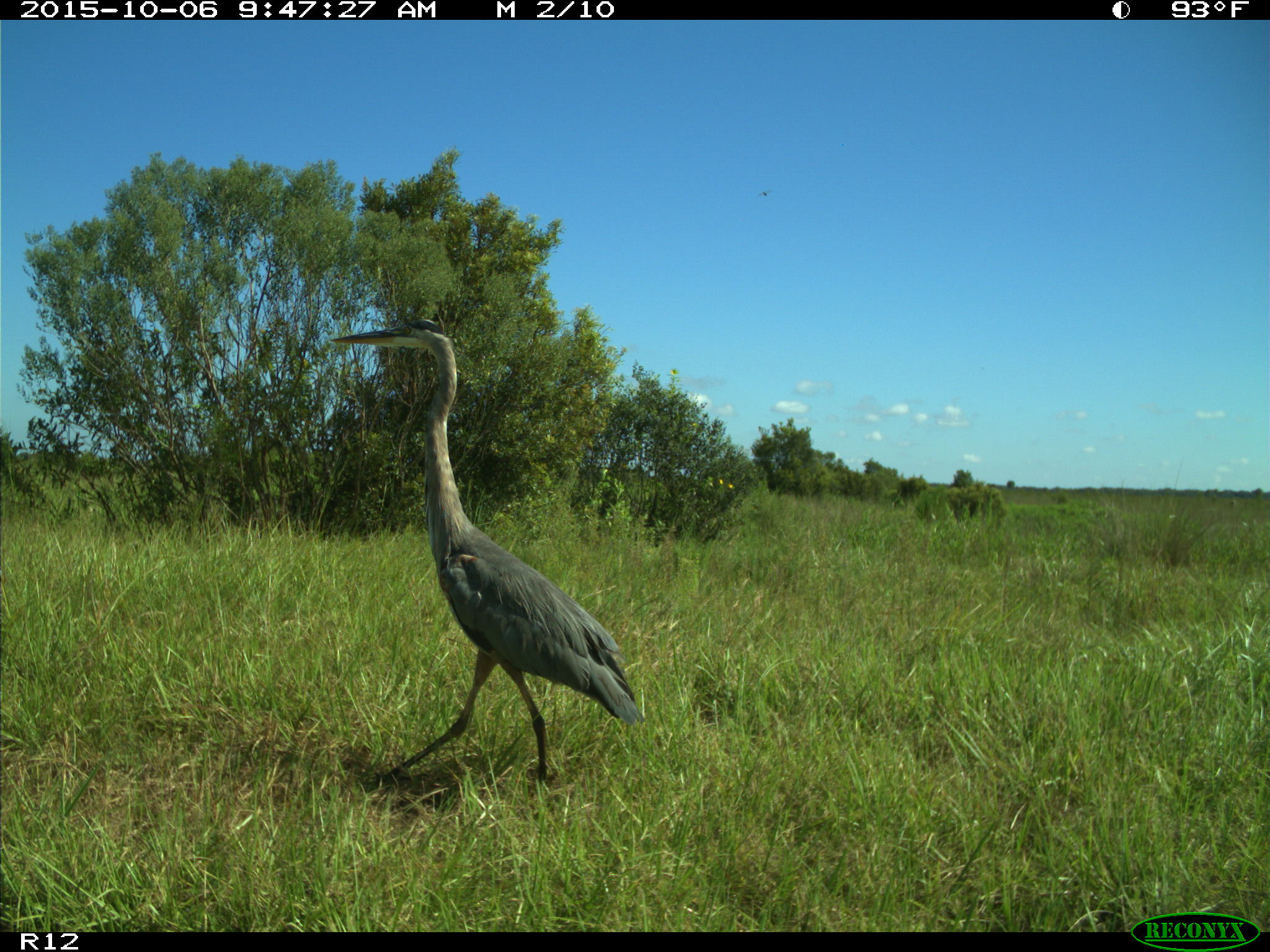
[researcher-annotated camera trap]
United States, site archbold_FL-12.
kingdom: Animalia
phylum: Chordata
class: Aves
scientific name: Aves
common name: birds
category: unidentified bird